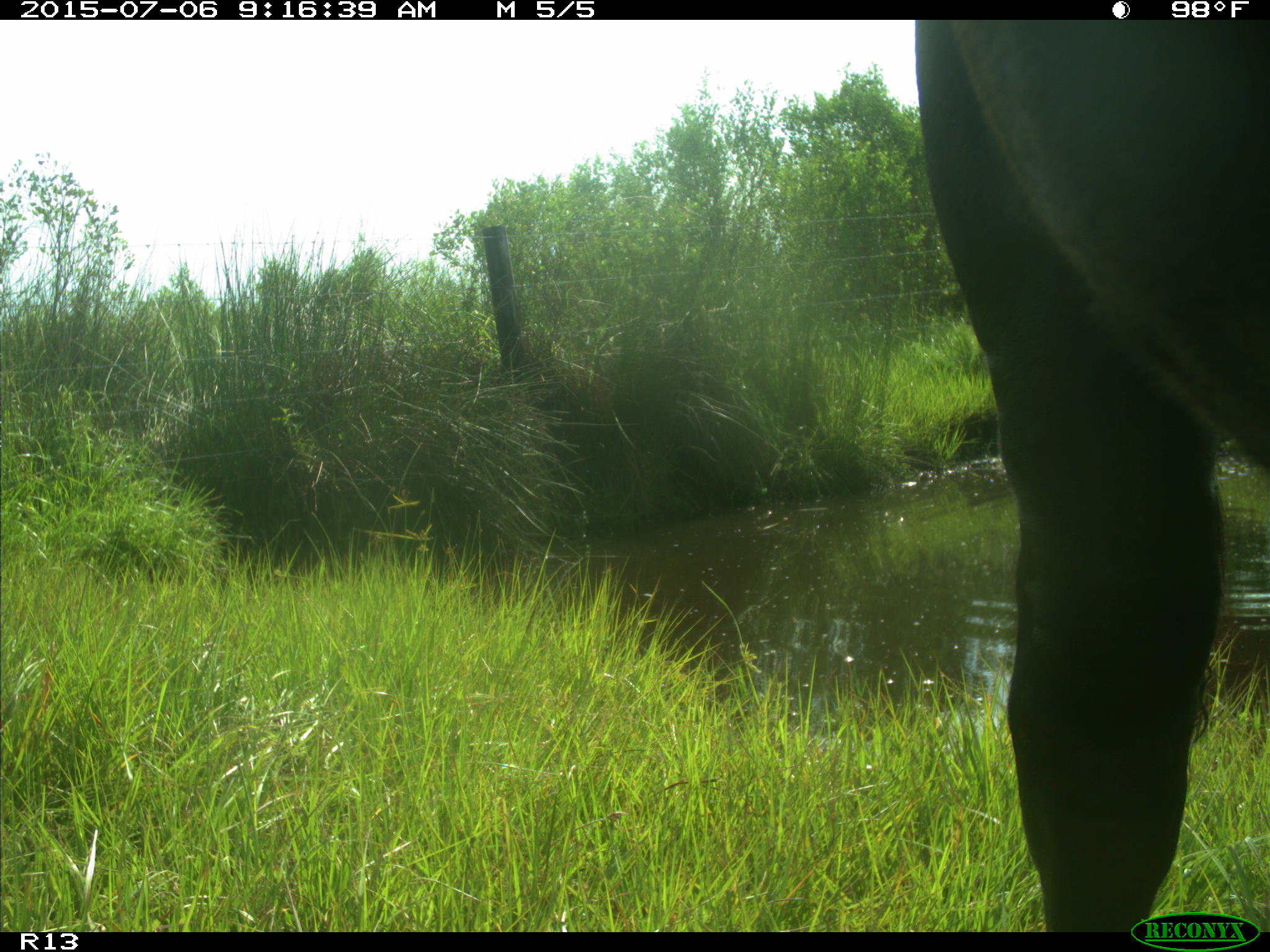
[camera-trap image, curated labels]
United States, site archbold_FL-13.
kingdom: Animalia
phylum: Chordata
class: Mammalia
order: Artiodactyla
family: Bovidae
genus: Bos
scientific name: Bos taurus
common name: domestic cow